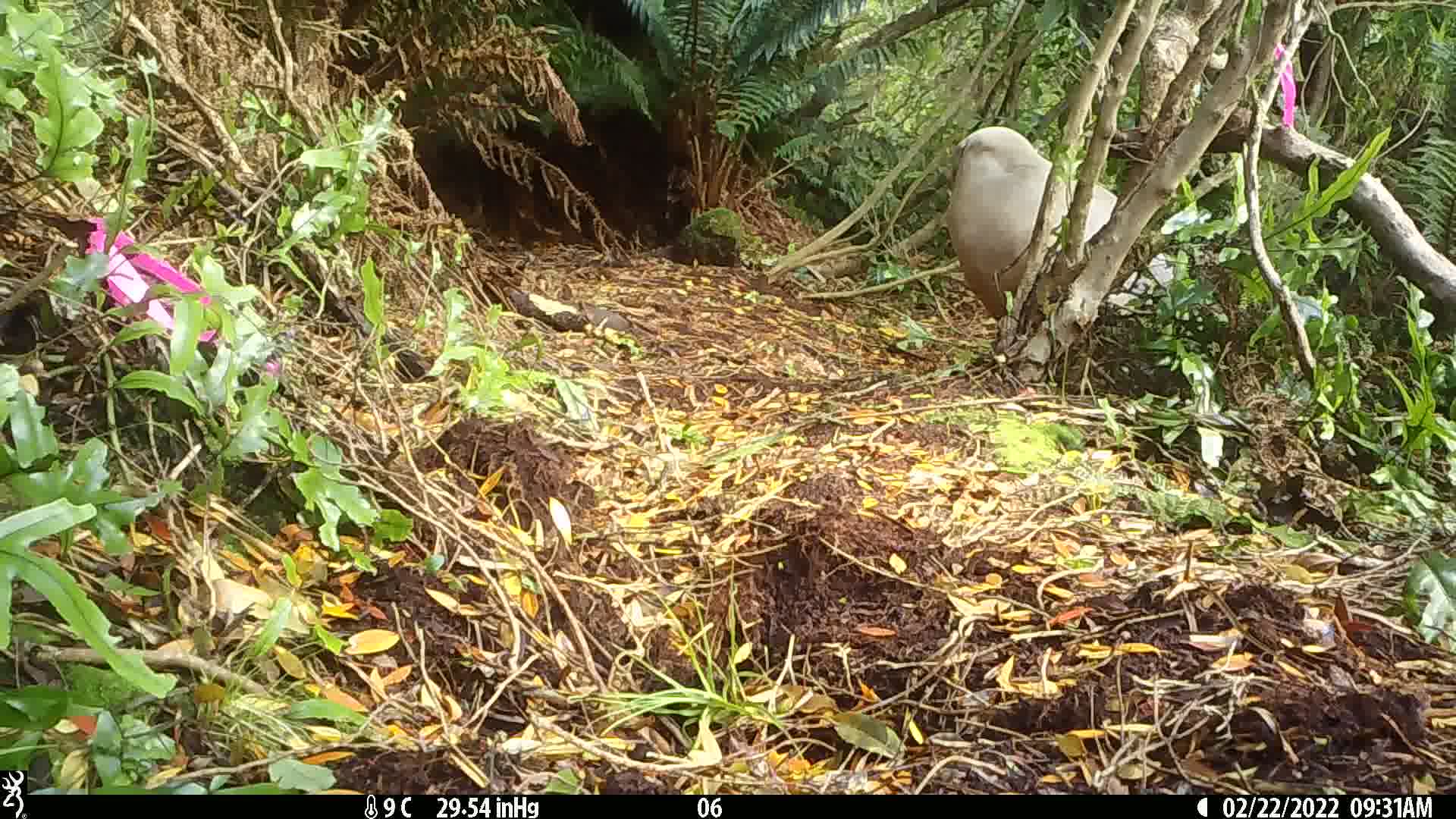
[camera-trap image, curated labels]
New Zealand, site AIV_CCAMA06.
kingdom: Animalia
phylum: Chordata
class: Mammalia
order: Carnivora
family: Otariidae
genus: Phocarctos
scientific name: Phocarctos hookeri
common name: new zealand sea lion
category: sealion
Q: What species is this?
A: Sealion (new zealand sea lion) (Phocarctos hookeri).